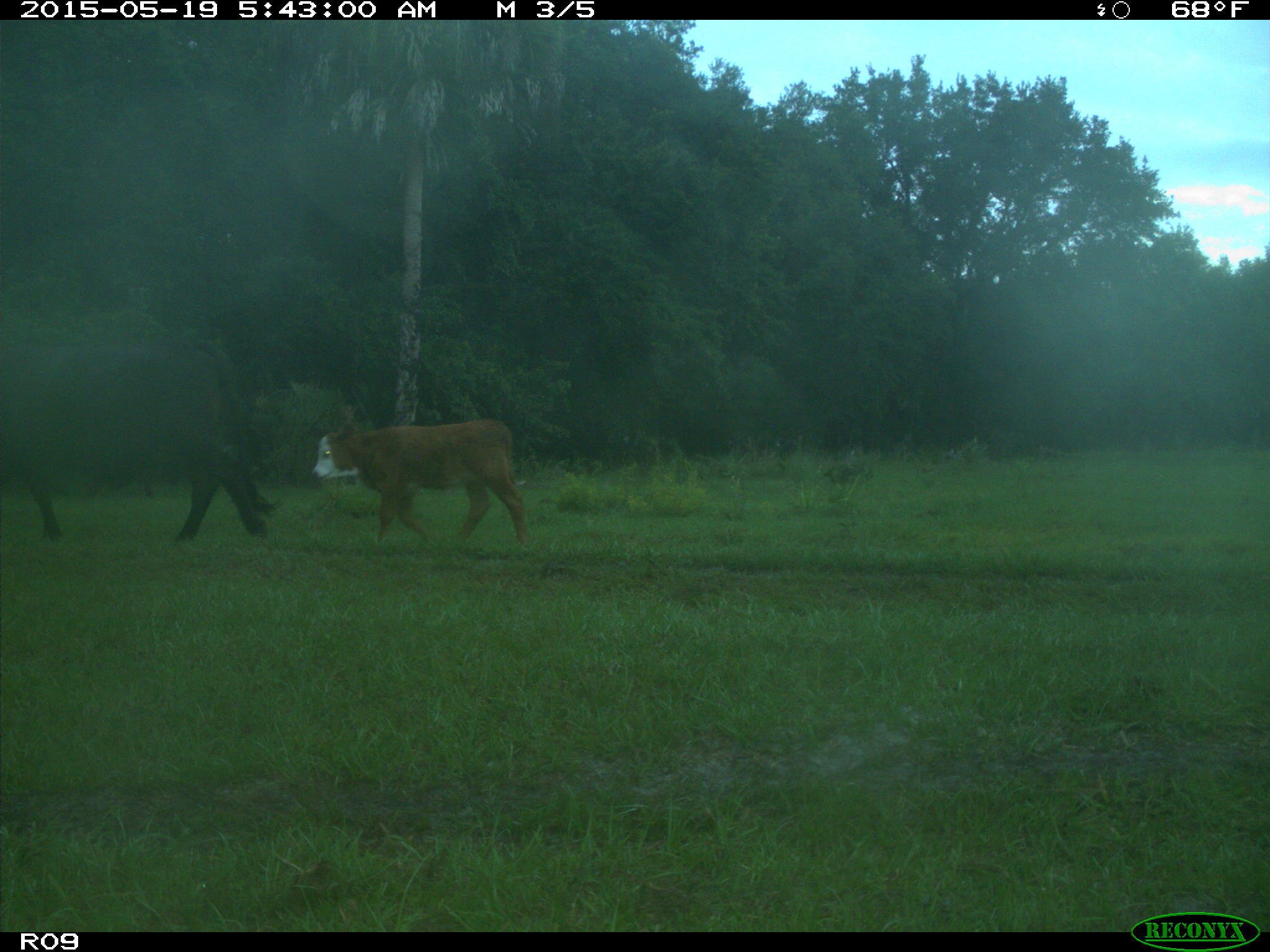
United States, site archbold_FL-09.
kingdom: Animalia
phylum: Chordata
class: Mammalia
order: Artiodactyla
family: Bovidae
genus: Bos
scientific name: Bos taurus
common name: domestic cow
Bos taurus (domestic cow).